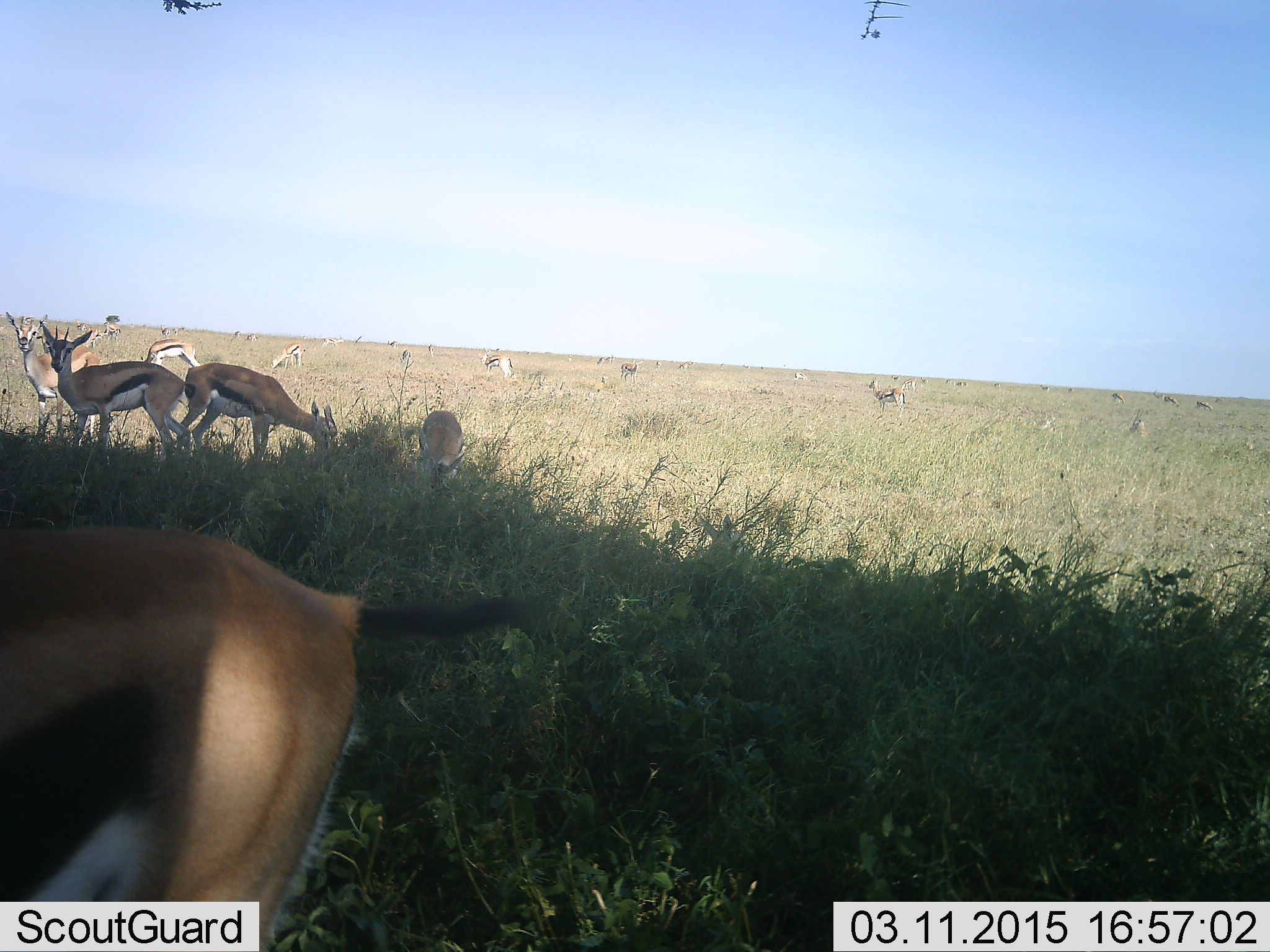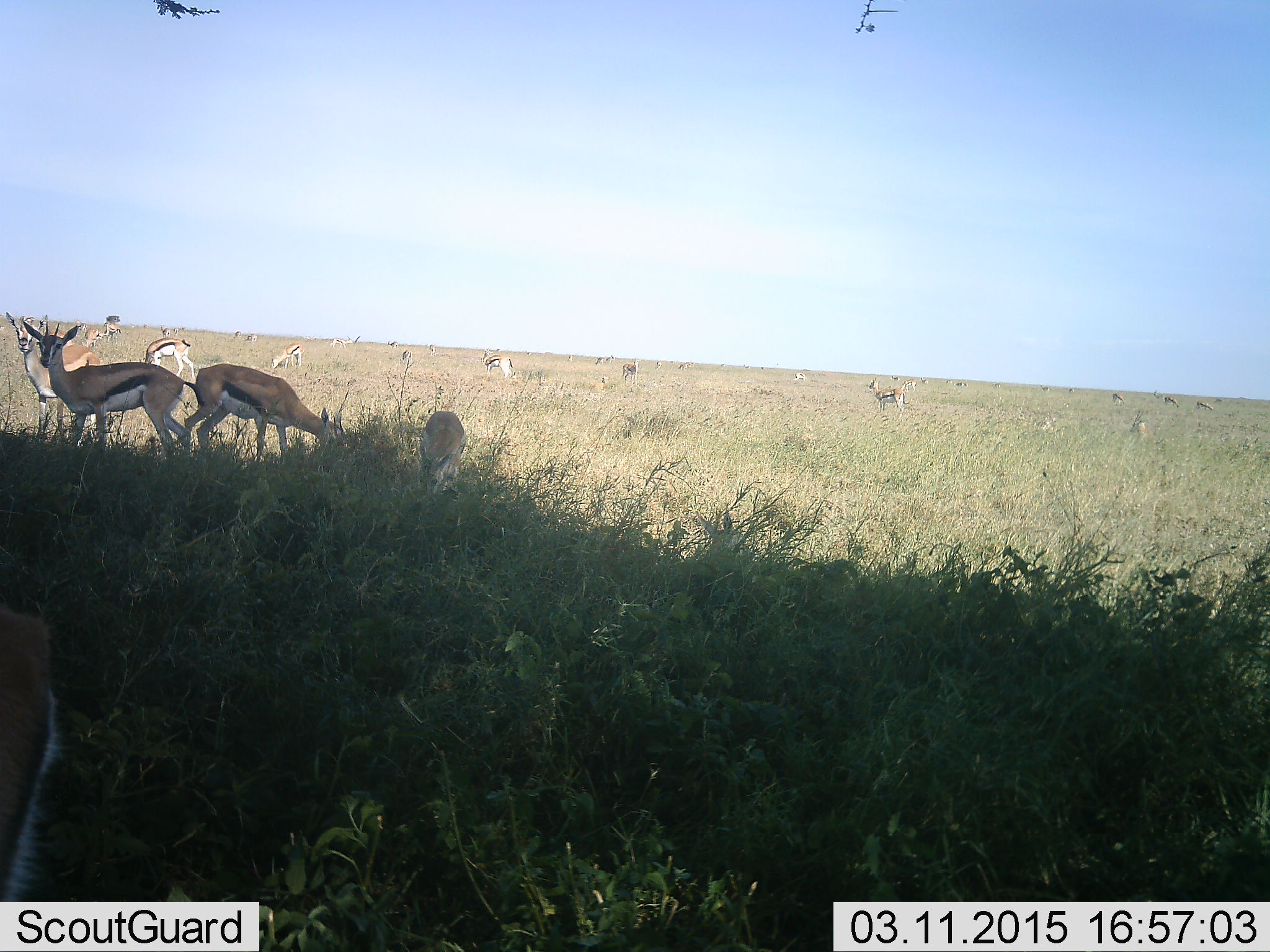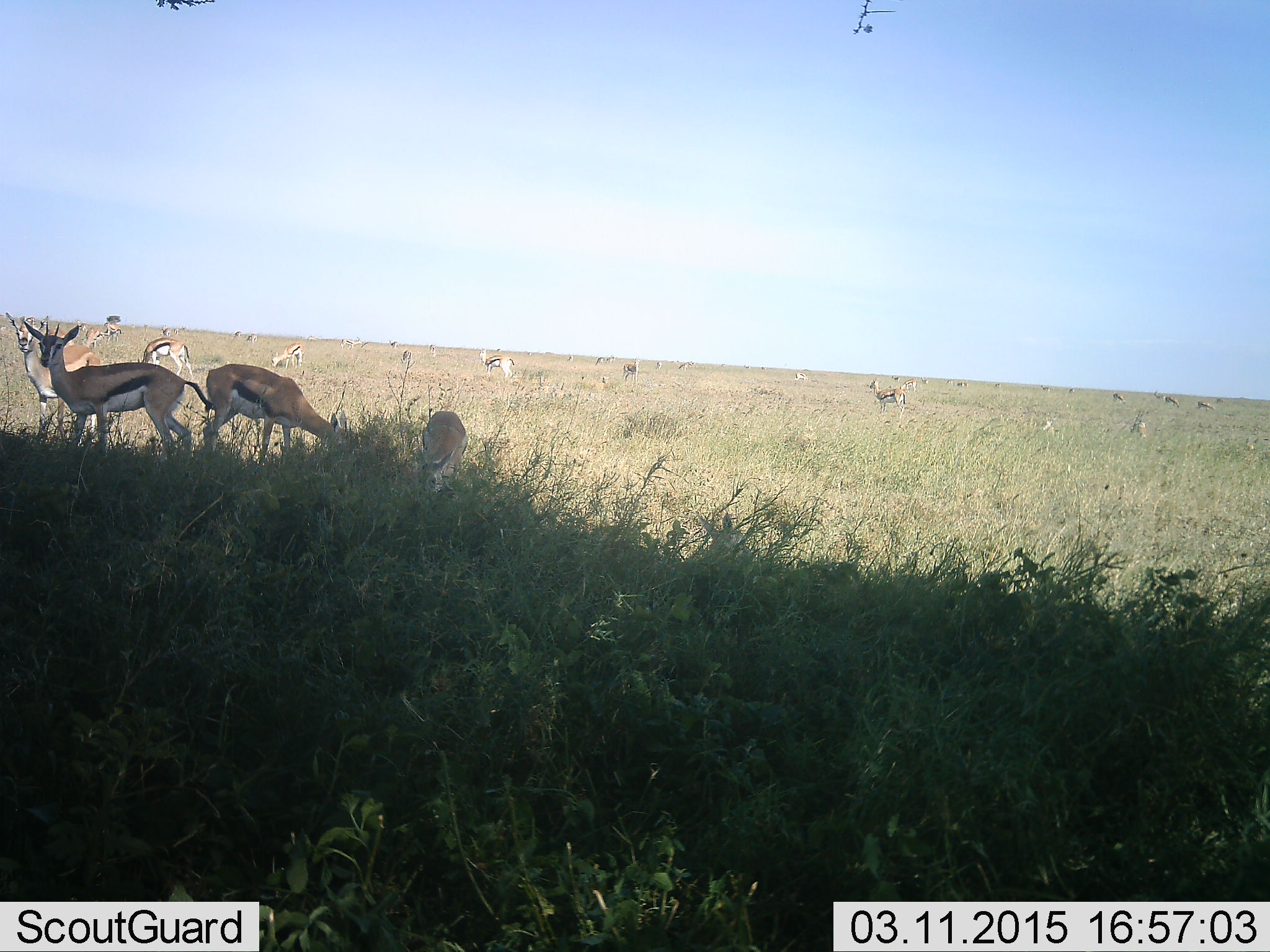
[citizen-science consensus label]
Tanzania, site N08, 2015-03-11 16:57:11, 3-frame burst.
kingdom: Animalia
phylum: Chordata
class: Mammalia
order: Artiodactyla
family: Bovidae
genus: Eudorcas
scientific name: Eudorcas thomsonii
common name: thomson's gazelle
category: gazellethomsons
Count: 11-50.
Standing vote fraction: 100%.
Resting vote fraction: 10%.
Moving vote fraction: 50%.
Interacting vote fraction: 0%.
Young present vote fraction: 0%.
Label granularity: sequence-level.